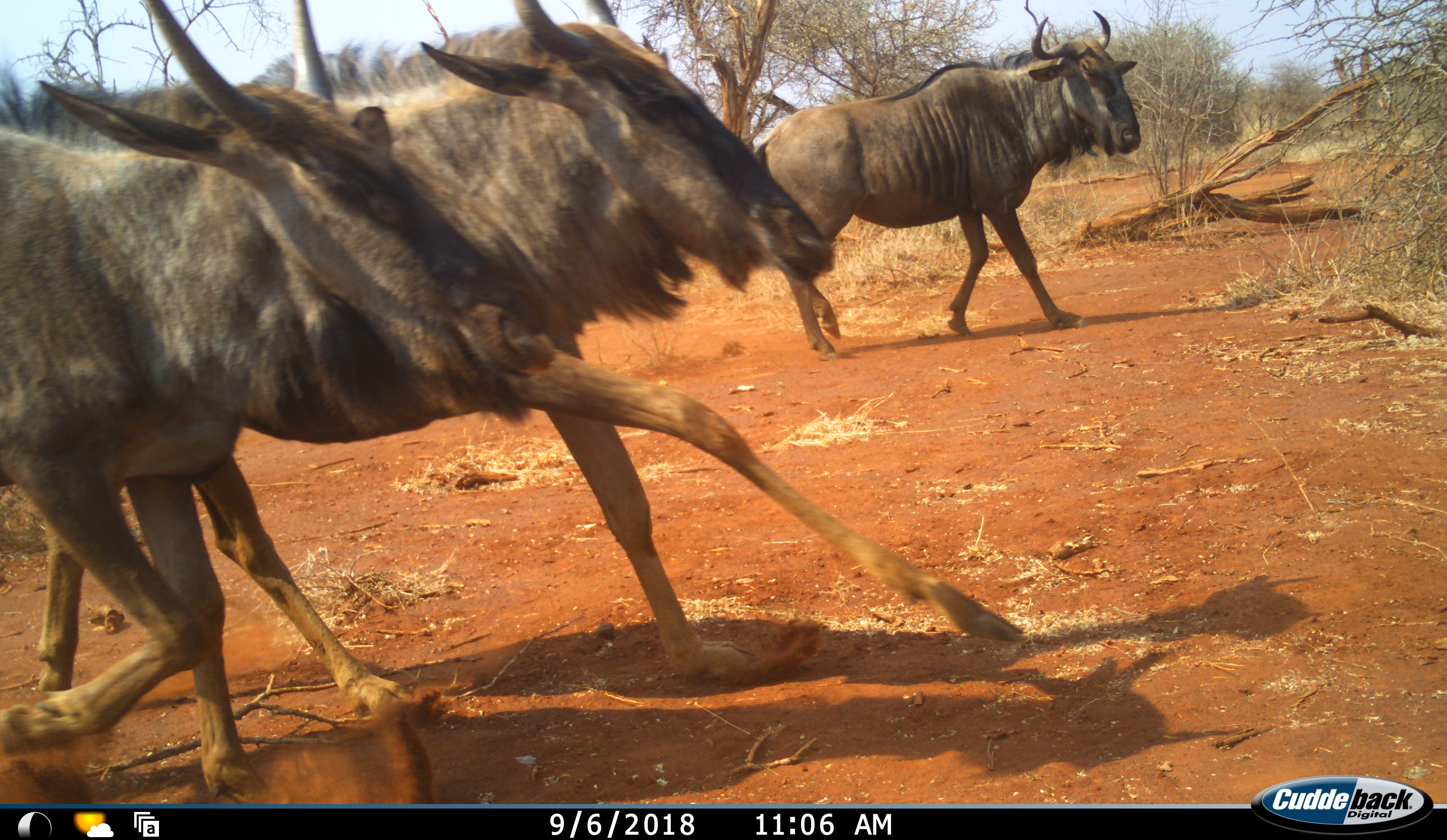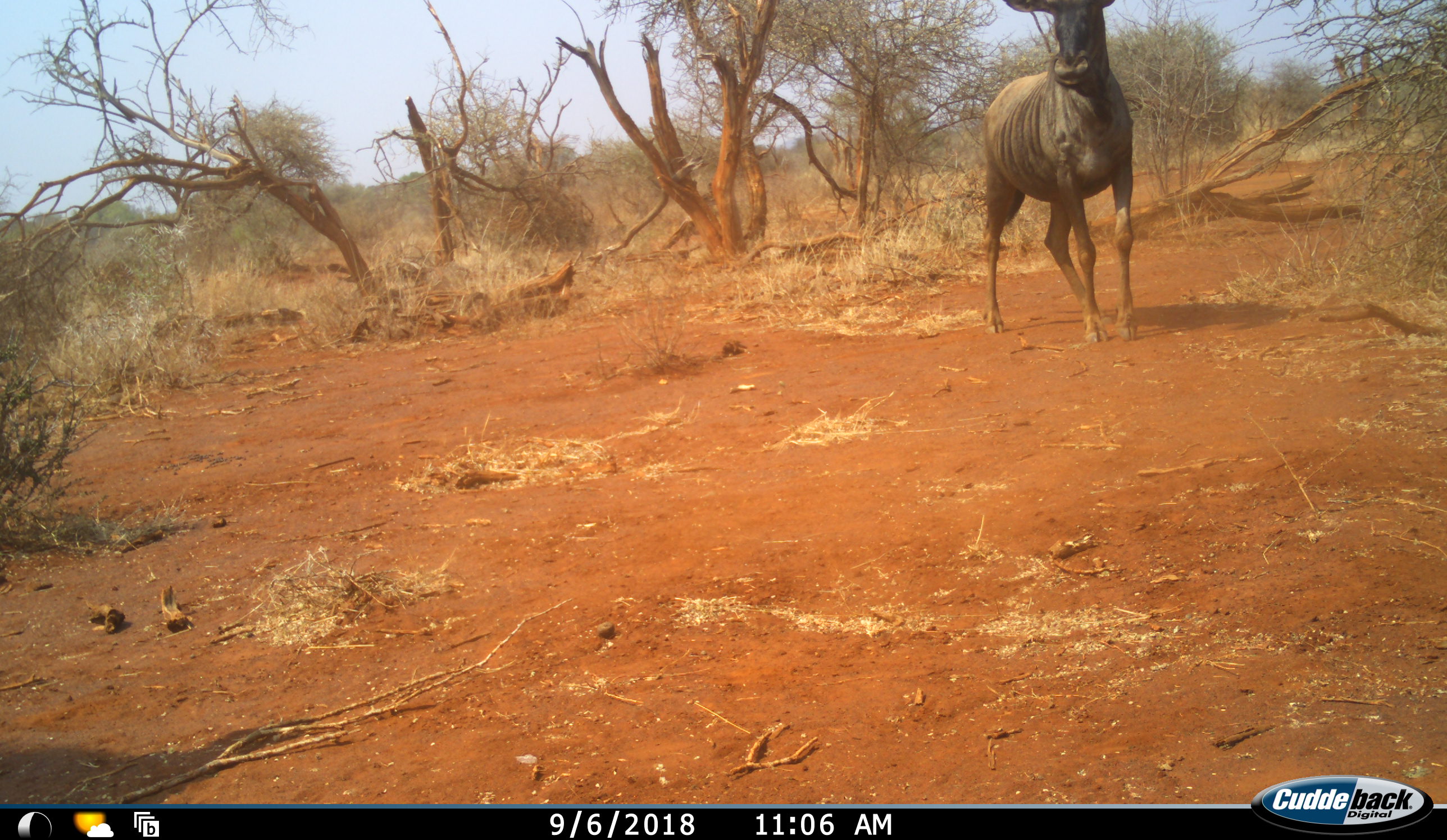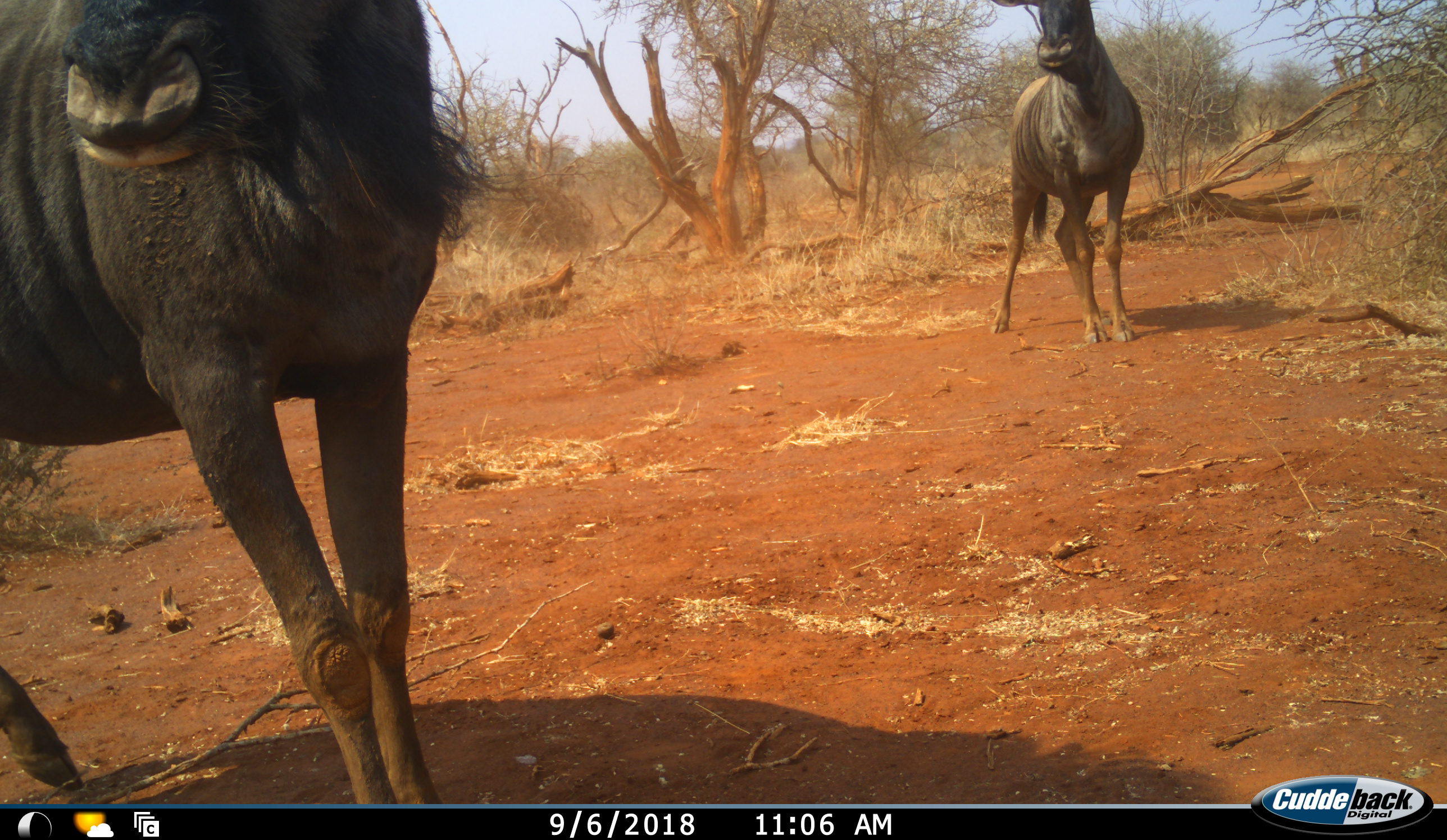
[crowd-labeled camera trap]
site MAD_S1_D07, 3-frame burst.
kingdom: Animalia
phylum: Chordata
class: Mammalia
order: Artiodactyla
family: Bovidae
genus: Connochaetes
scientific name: Connochaetes taurinus taurinus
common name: blue wildebeest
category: wildebeestblue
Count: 3.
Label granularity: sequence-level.